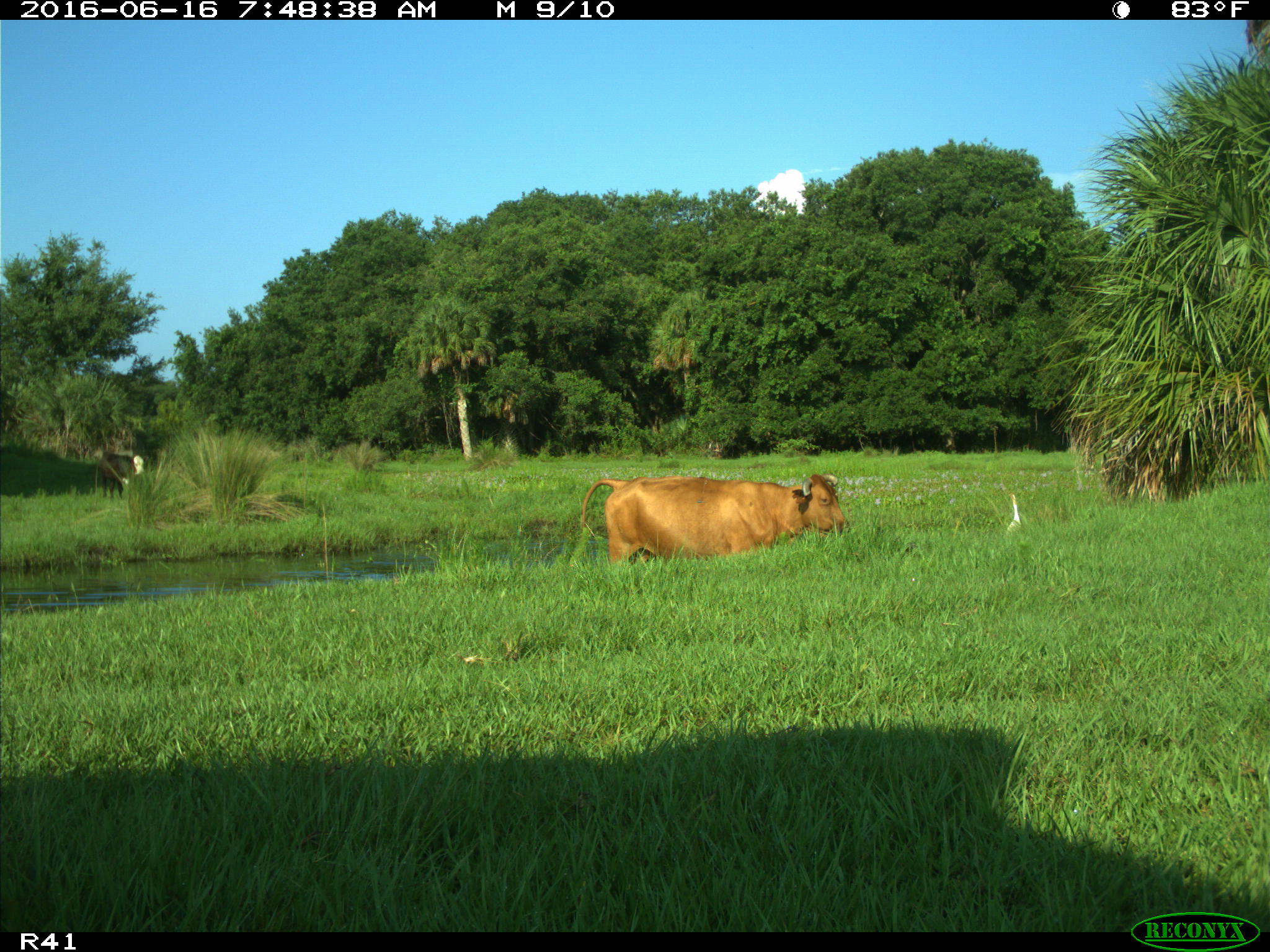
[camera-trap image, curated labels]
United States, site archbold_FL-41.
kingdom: Animalia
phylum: Chordata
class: Mammalia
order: Artiodactyla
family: Bovidae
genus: Bos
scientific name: Bos taurus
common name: domestic cow